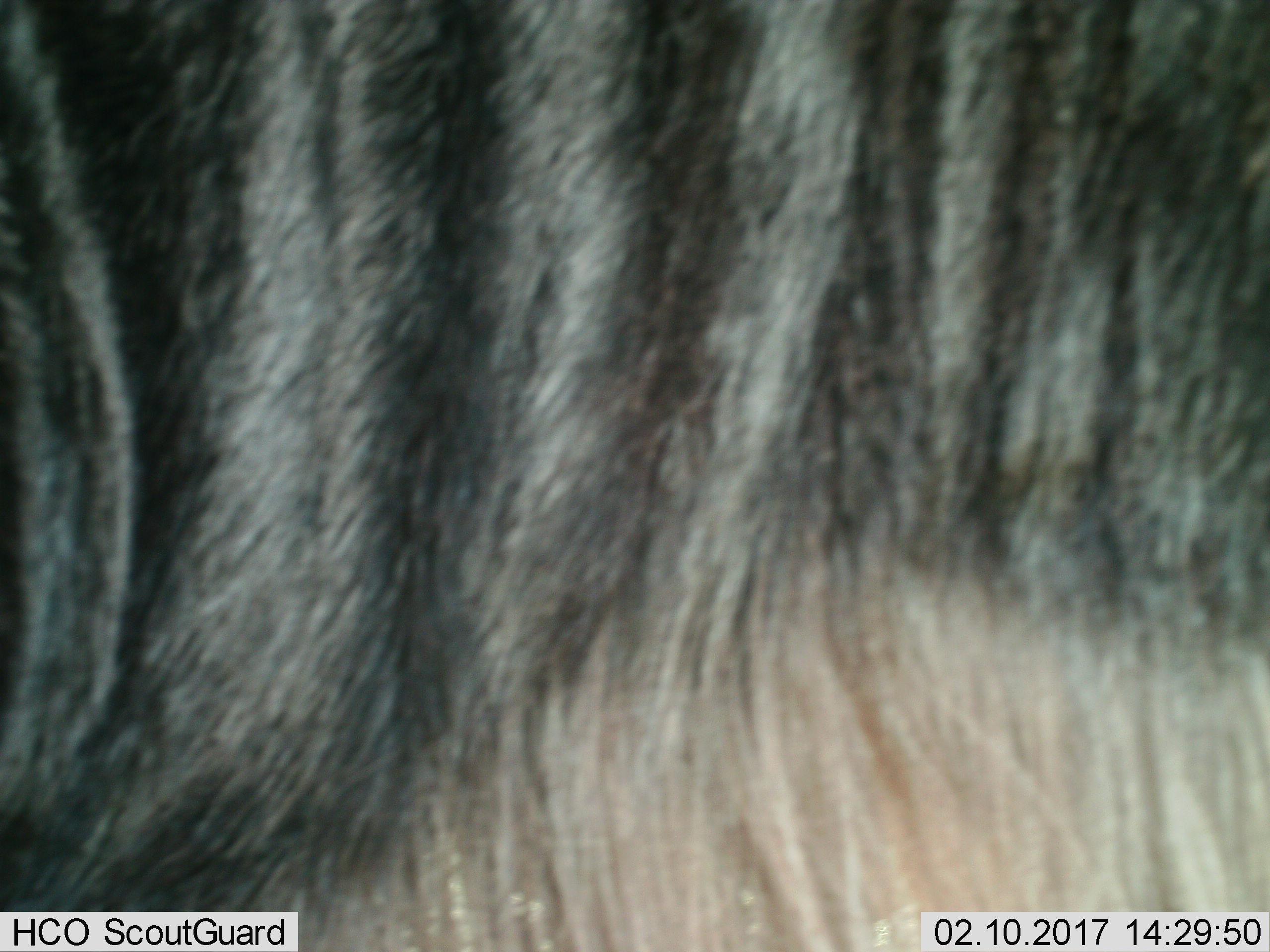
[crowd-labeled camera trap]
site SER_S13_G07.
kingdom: Animalia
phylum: Chordata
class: Mammalia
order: Artiodactyla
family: Bovidae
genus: Connochaetes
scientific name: Connochaetes taurinus taurinus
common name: blue wildebeest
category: wildebeestblue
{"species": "wildebeestblue (blue wildebeest) (Connochaetes taurinus taurinus)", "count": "1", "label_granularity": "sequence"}